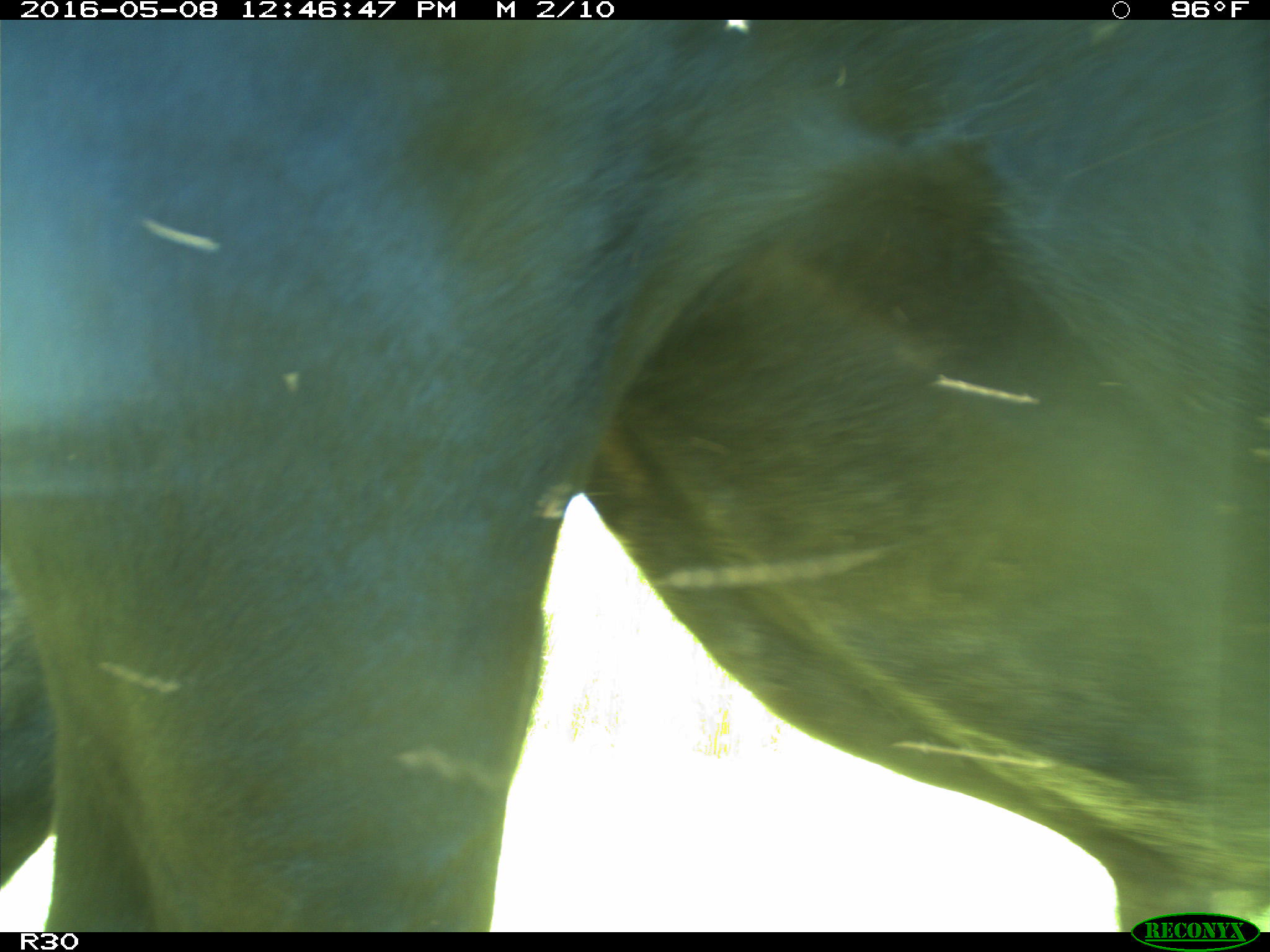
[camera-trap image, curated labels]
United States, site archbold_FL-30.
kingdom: Animalia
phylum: Chordata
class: Mammalia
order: Artiodactyla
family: Bovidae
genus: Bos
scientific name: Bos taurus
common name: domestic cow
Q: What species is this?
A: Bos taurus (domestic cow).